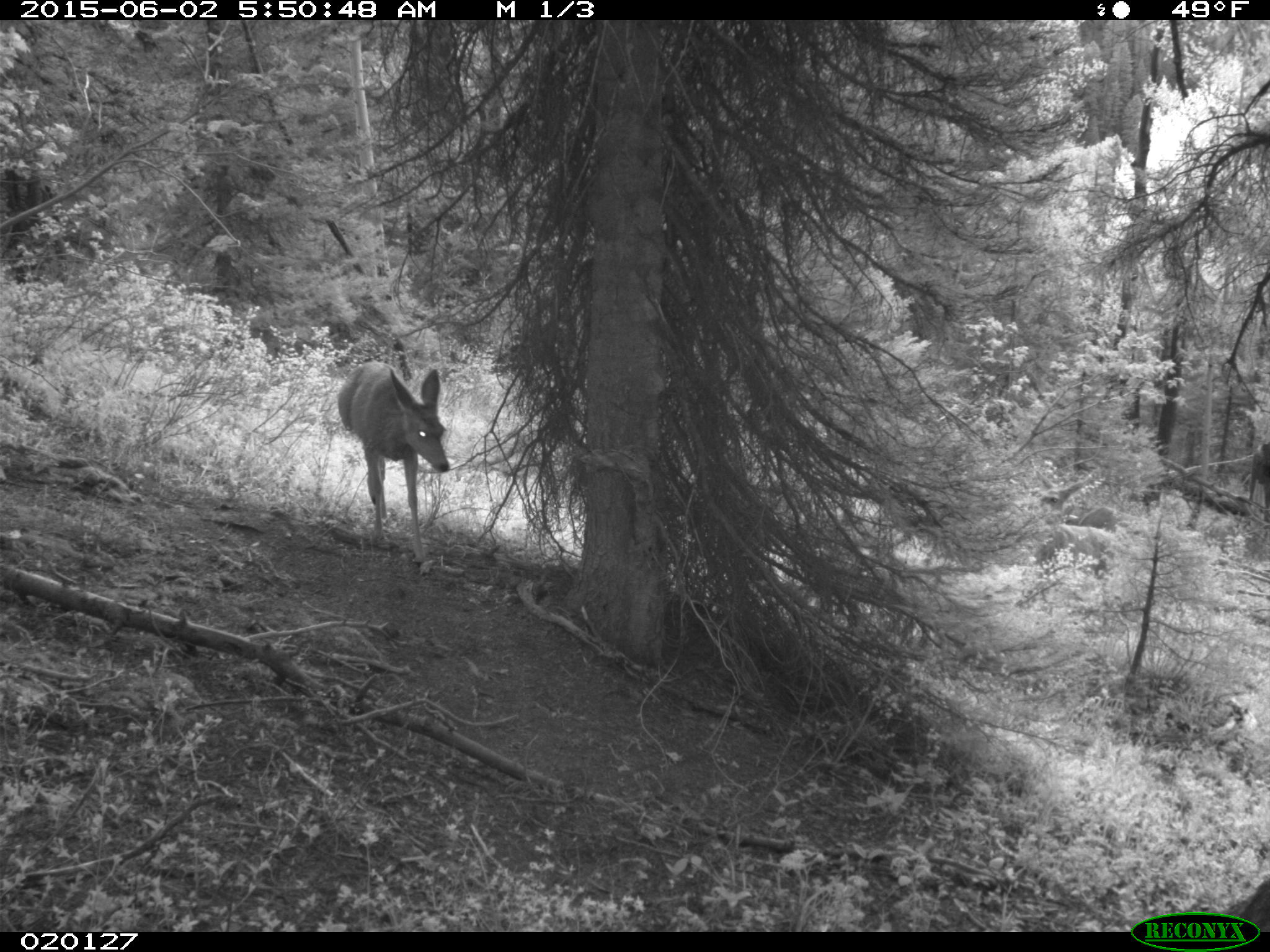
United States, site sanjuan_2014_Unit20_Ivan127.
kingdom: Animalia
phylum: Chordata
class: Mammalia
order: Artiodactyla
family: Cervidae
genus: Odocoileus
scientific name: Odocoileus hemionus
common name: mule deer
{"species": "Odocoileus hemionus (mule deer)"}